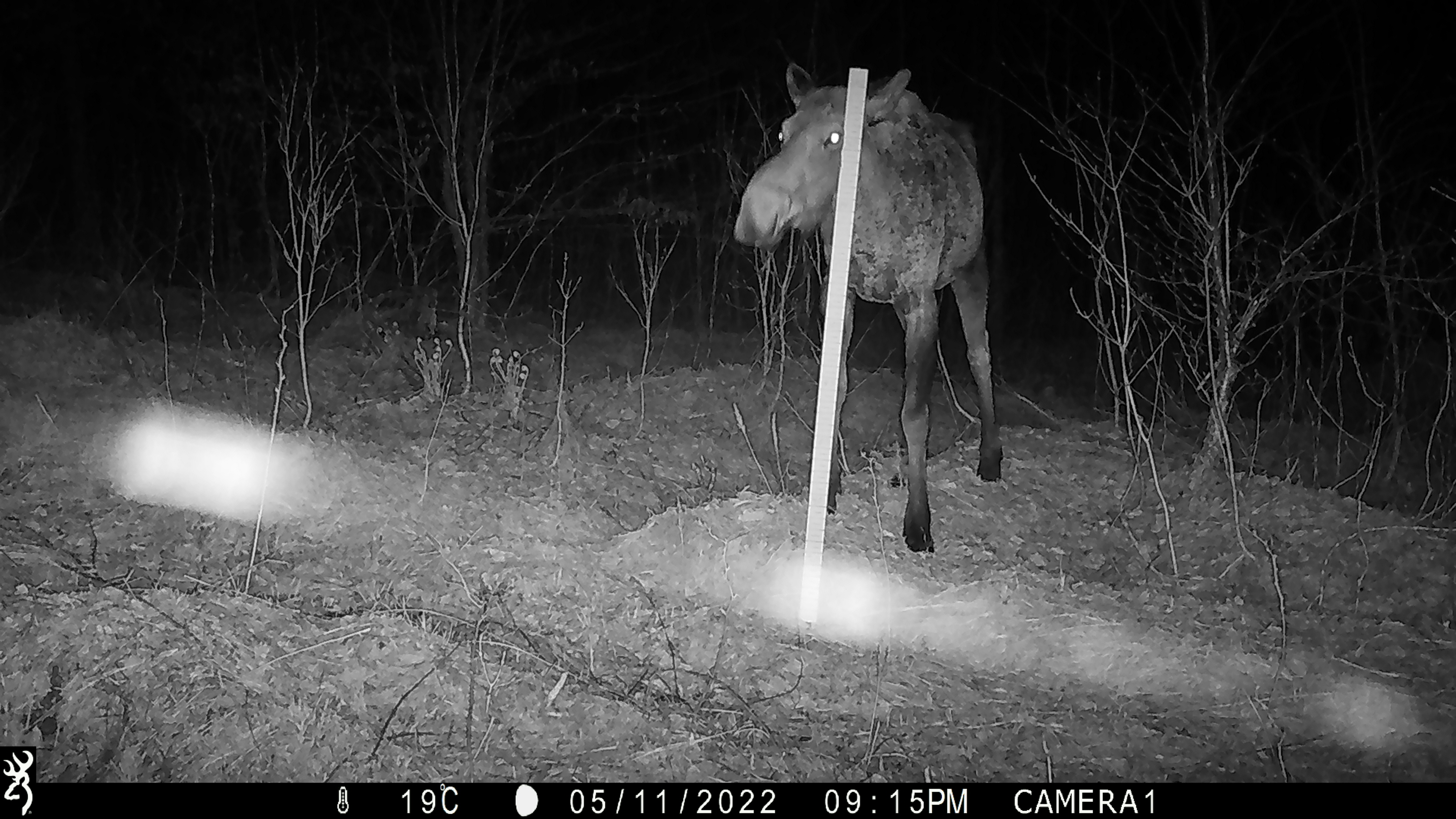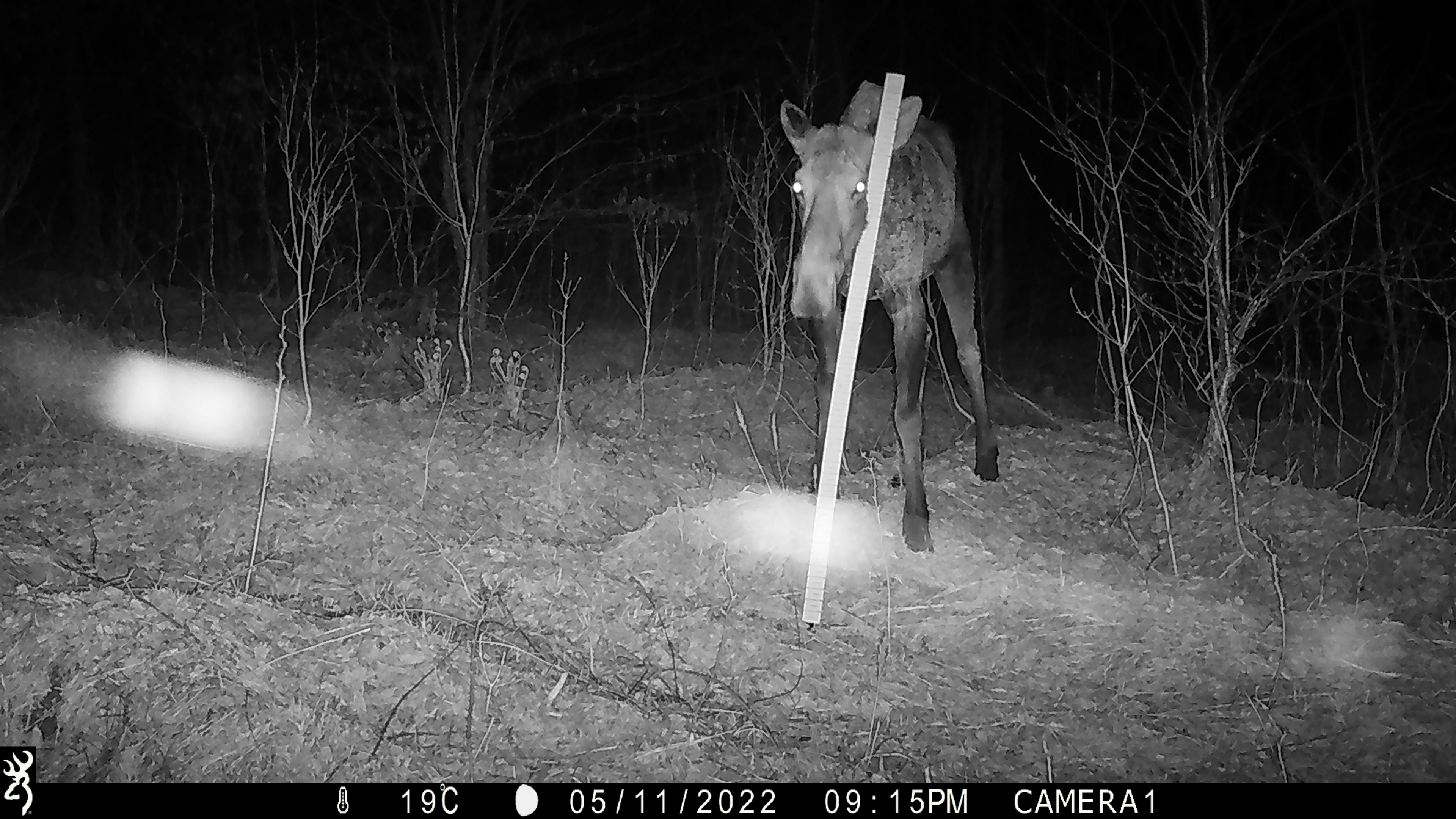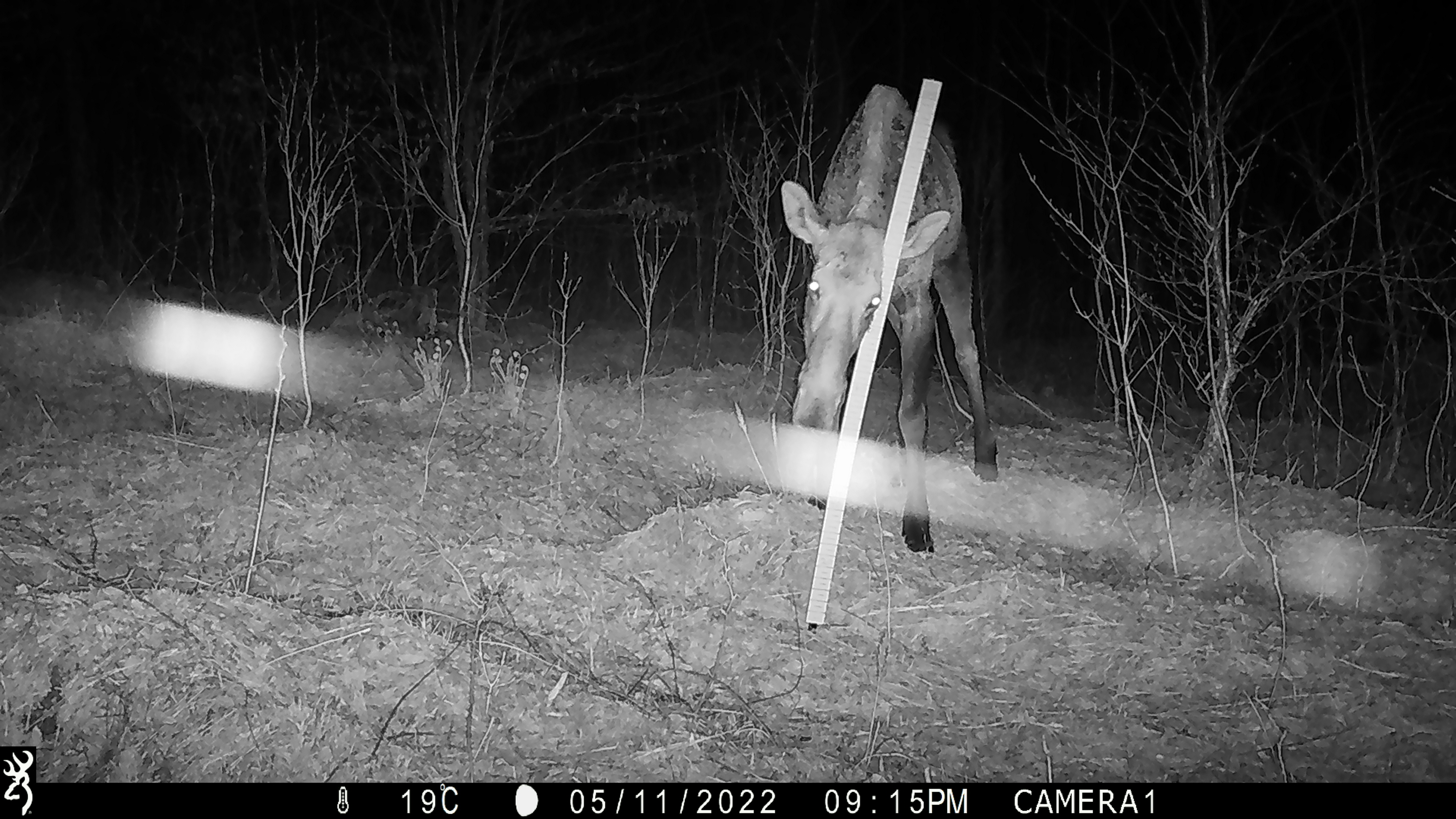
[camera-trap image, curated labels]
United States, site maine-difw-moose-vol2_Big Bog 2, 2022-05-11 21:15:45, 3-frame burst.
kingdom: Animalia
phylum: Chordata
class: Mammalia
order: Artiodactyla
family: Cervidae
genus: Alces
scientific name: Alces alces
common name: moose